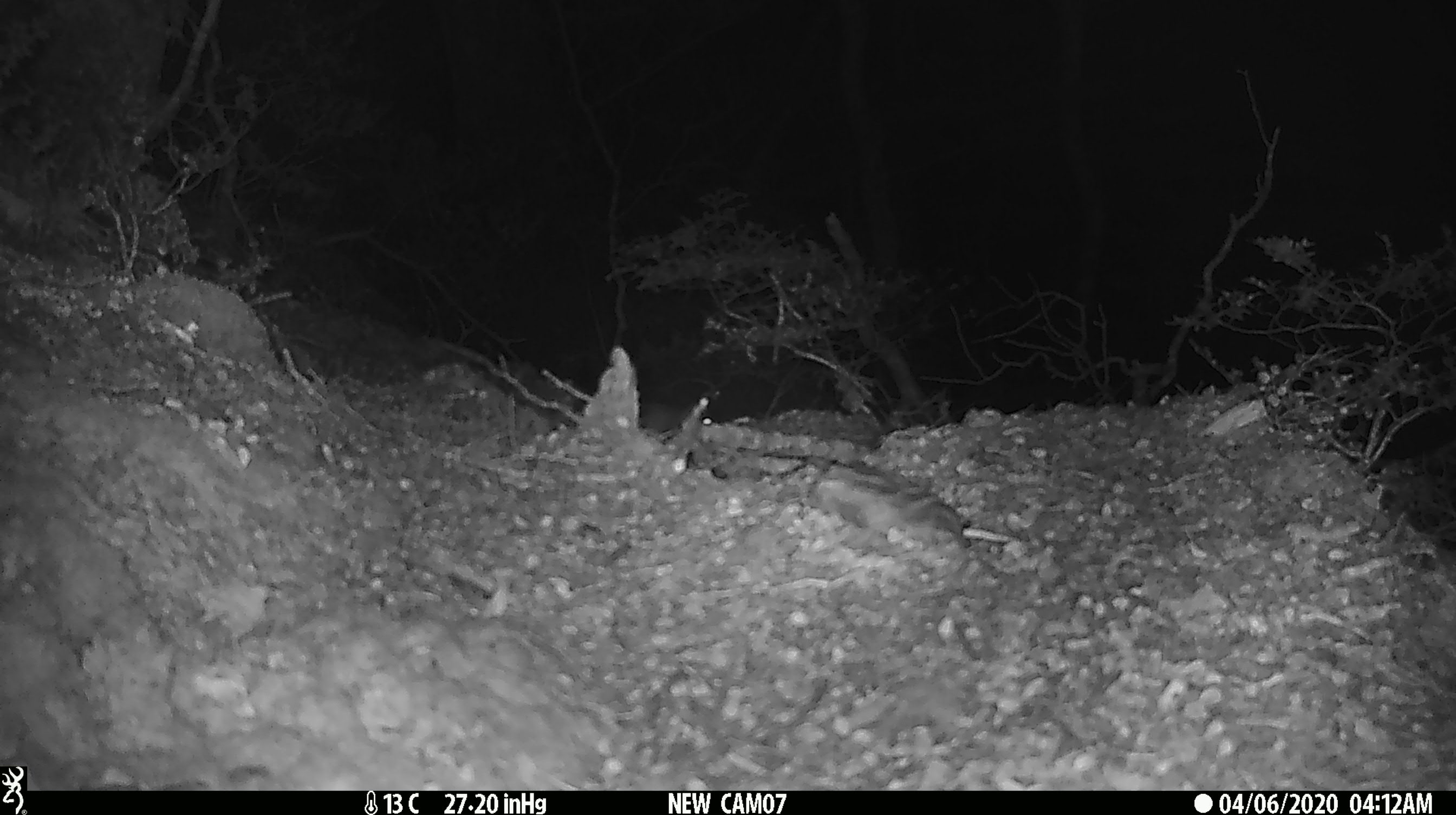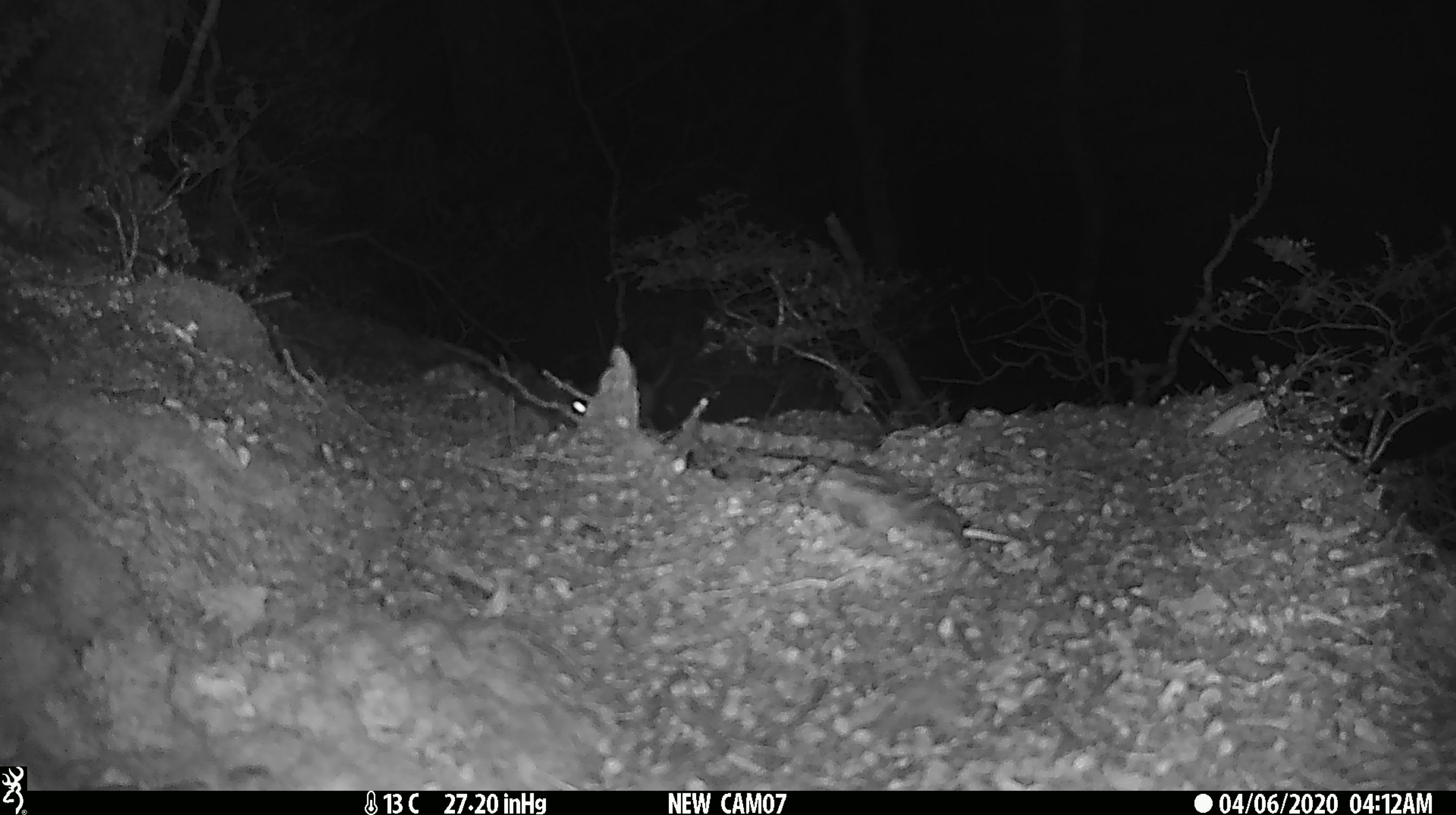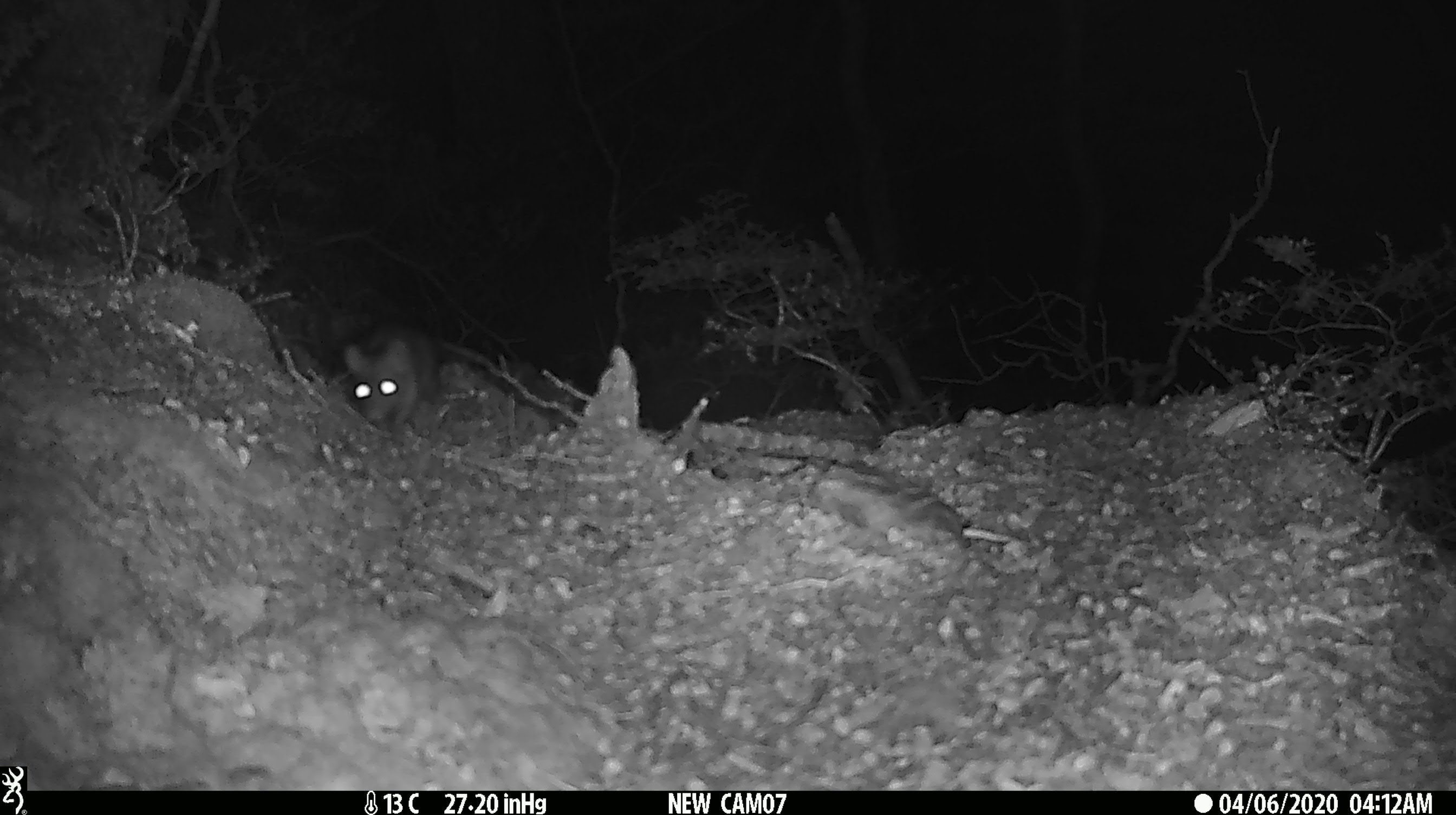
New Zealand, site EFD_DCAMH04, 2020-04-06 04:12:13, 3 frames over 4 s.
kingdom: Animalia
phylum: Chordata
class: Mammalia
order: Rodentia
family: Muridae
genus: Mus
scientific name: Mus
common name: mouse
Mouse (Mus).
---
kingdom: Animalia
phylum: Chordata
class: Mammalia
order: Rodentia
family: Muridae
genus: Rattus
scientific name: Rattus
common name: rat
Rat (Rattus).